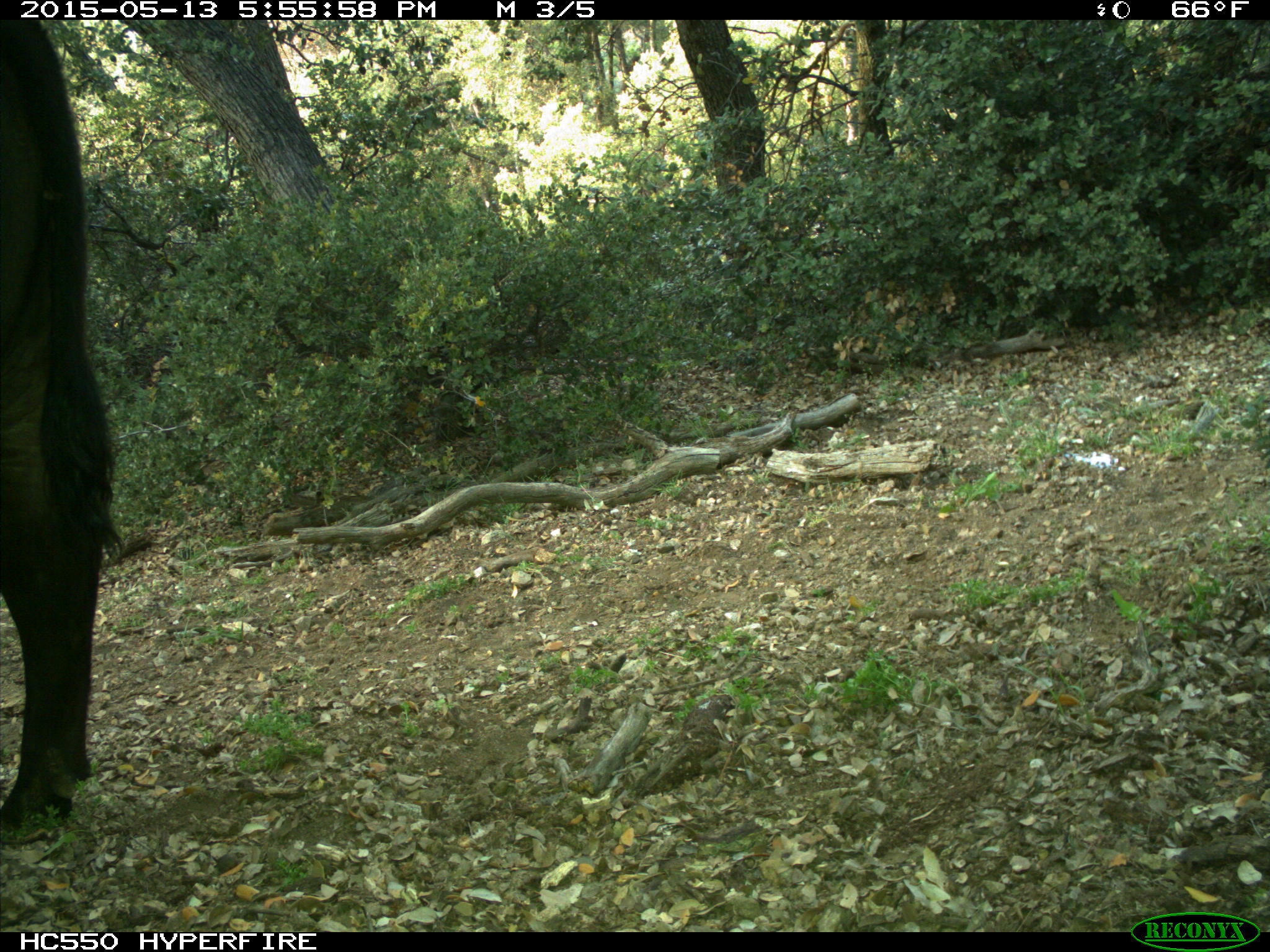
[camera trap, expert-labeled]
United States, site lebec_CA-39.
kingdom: Animalia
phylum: Chordata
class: Mammalia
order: Artiodactyla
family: Bovidae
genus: Bos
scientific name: Bos taurus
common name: domestic cow